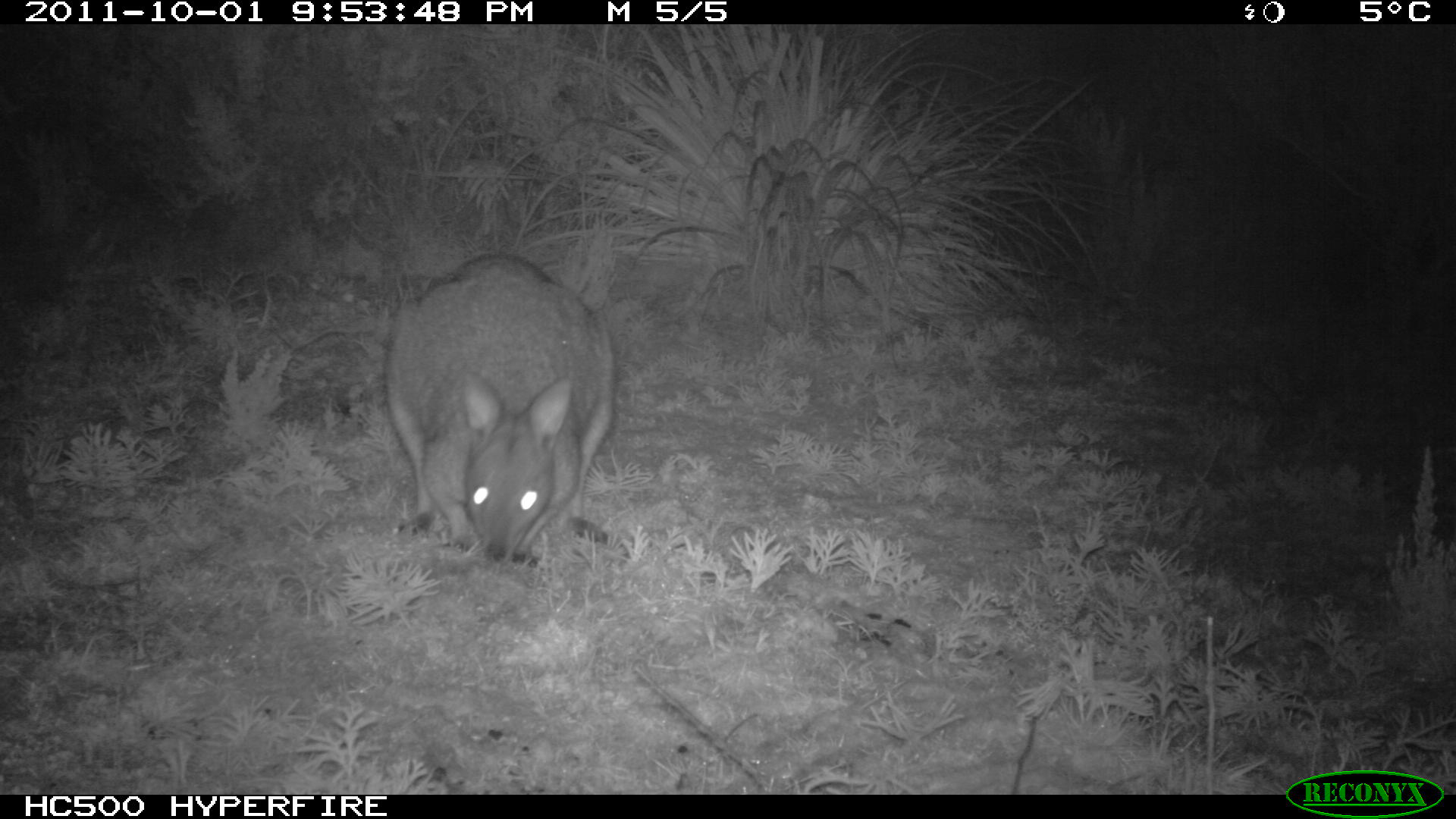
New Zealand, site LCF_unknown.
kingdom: Animalia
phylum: Chordata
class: Mammalia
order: Diprotodontia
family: Macropodidae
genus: Notamacropus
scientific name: Notamacropus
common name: wallaby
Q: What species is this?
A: Wallaby (Notamacropus).